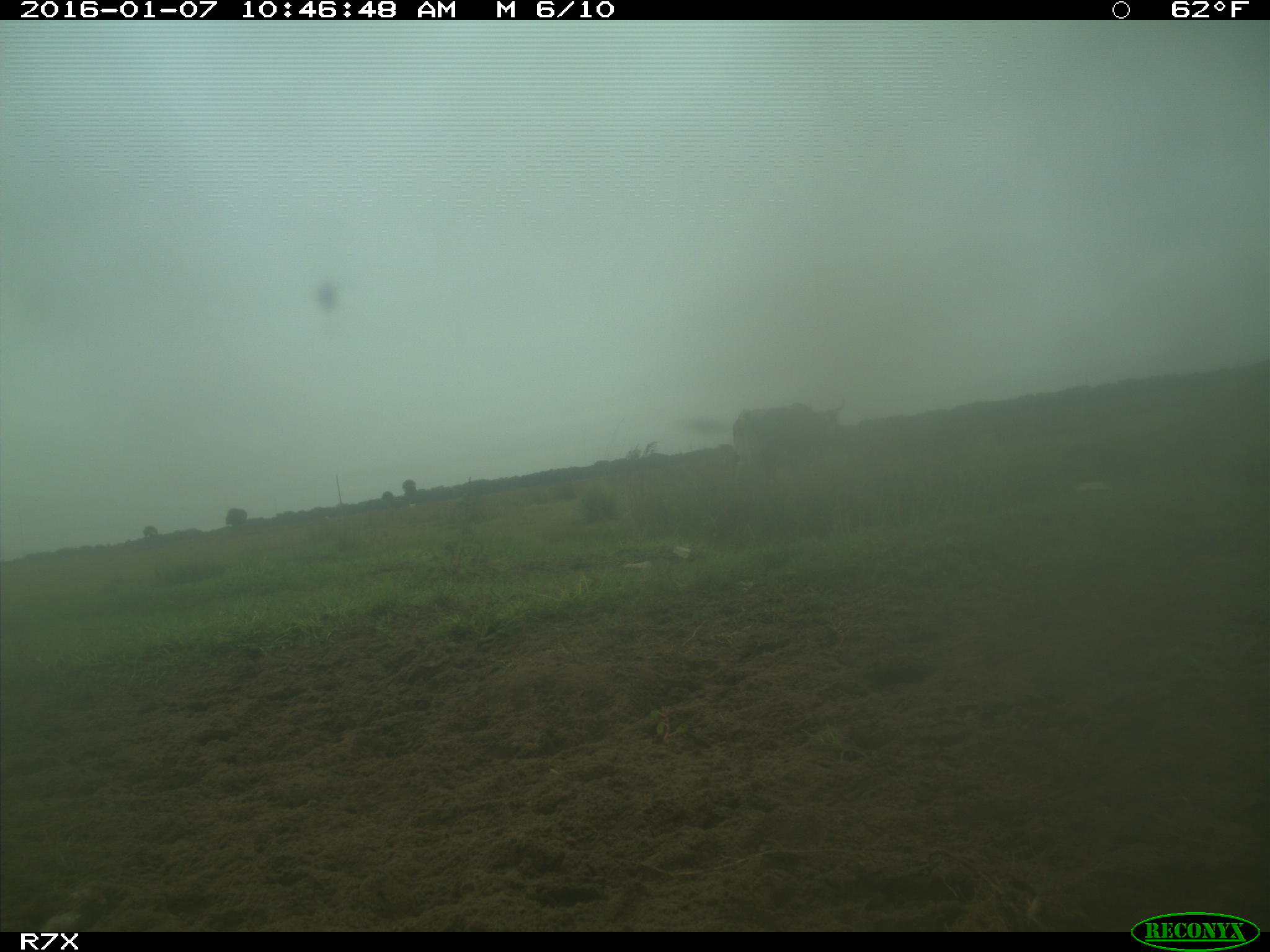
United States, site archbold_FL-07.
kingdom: Animalia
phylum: Chordata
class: Mammalia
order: Artiodactyla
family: Bovidae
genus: Bos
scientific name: Bos taurus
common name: domestic cow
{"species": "Bos taurus (domestic cow)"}